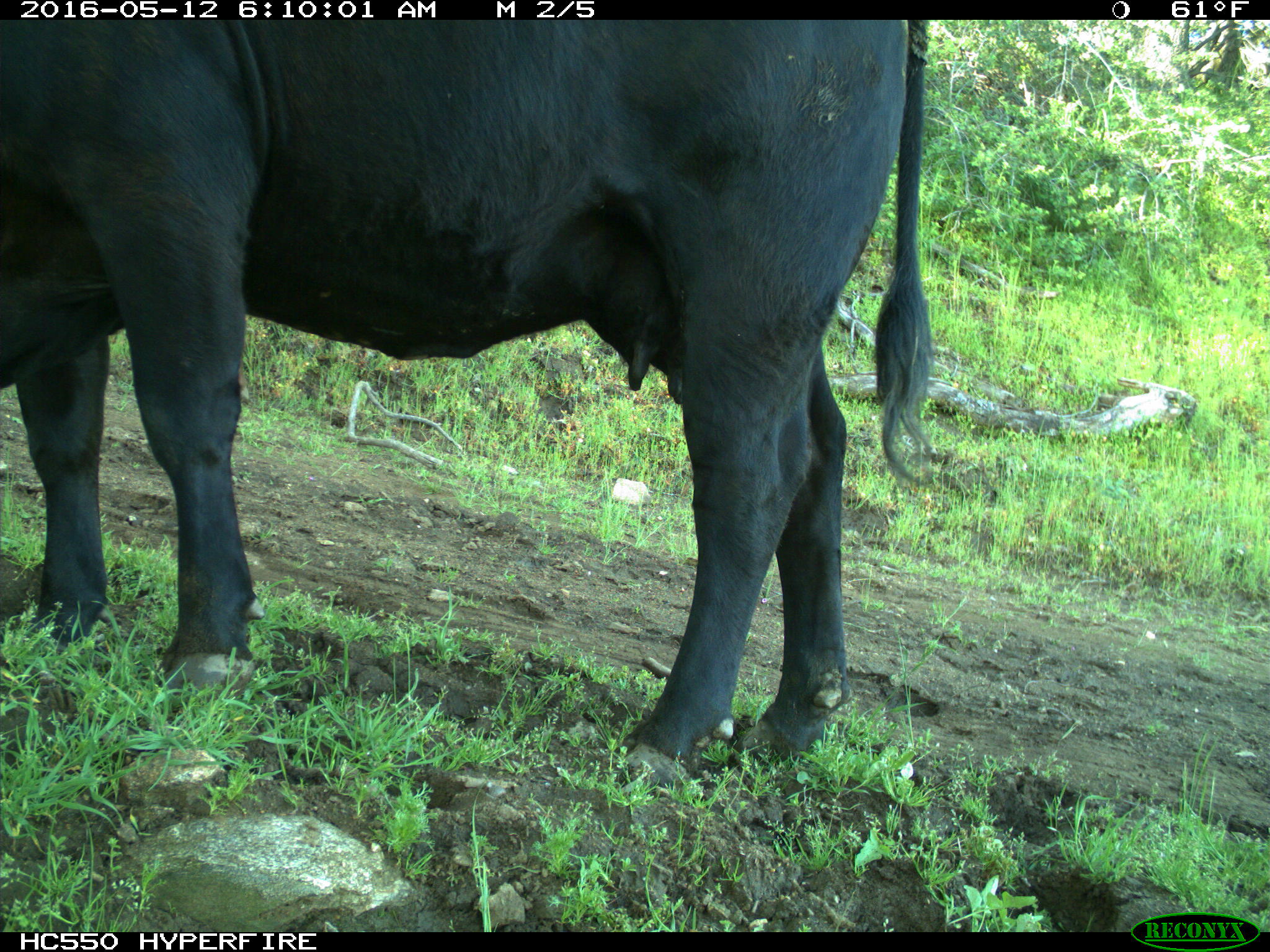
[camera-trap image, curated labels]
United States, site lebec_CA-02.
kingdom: Animalia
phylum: Chordata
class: Mammalia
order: Artiodactyla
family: Bovidae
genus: Bos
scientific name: Bos taurus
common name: domestic cow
Bos taurus (domestic cow).